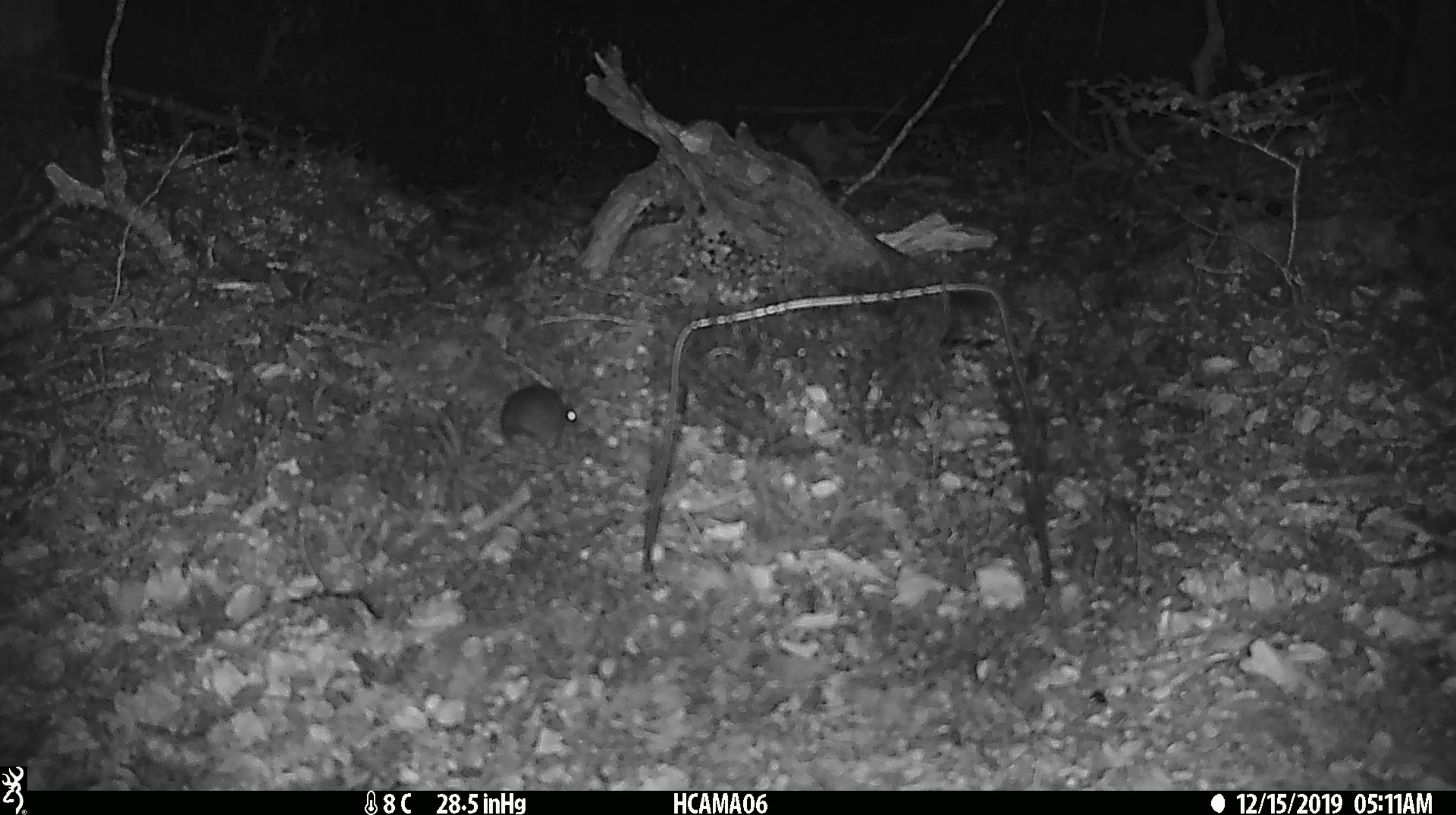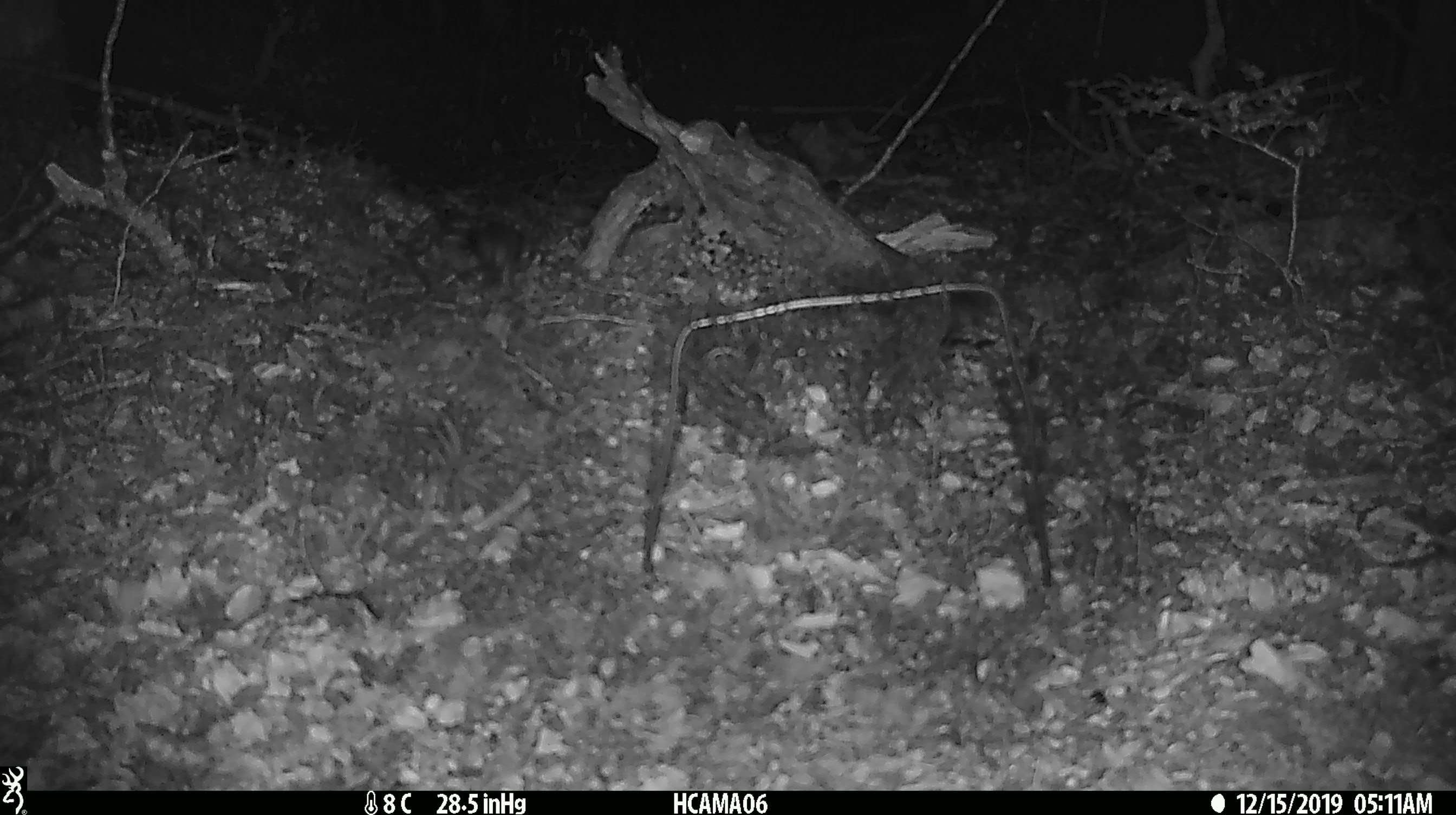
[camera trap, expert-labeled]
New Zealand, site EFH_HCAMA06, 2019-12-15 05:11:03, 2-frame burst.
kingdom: Animalia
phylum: Chordata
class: Mammalia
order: Rodentia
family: Muridae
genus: Mus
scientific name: Mus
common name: mouse